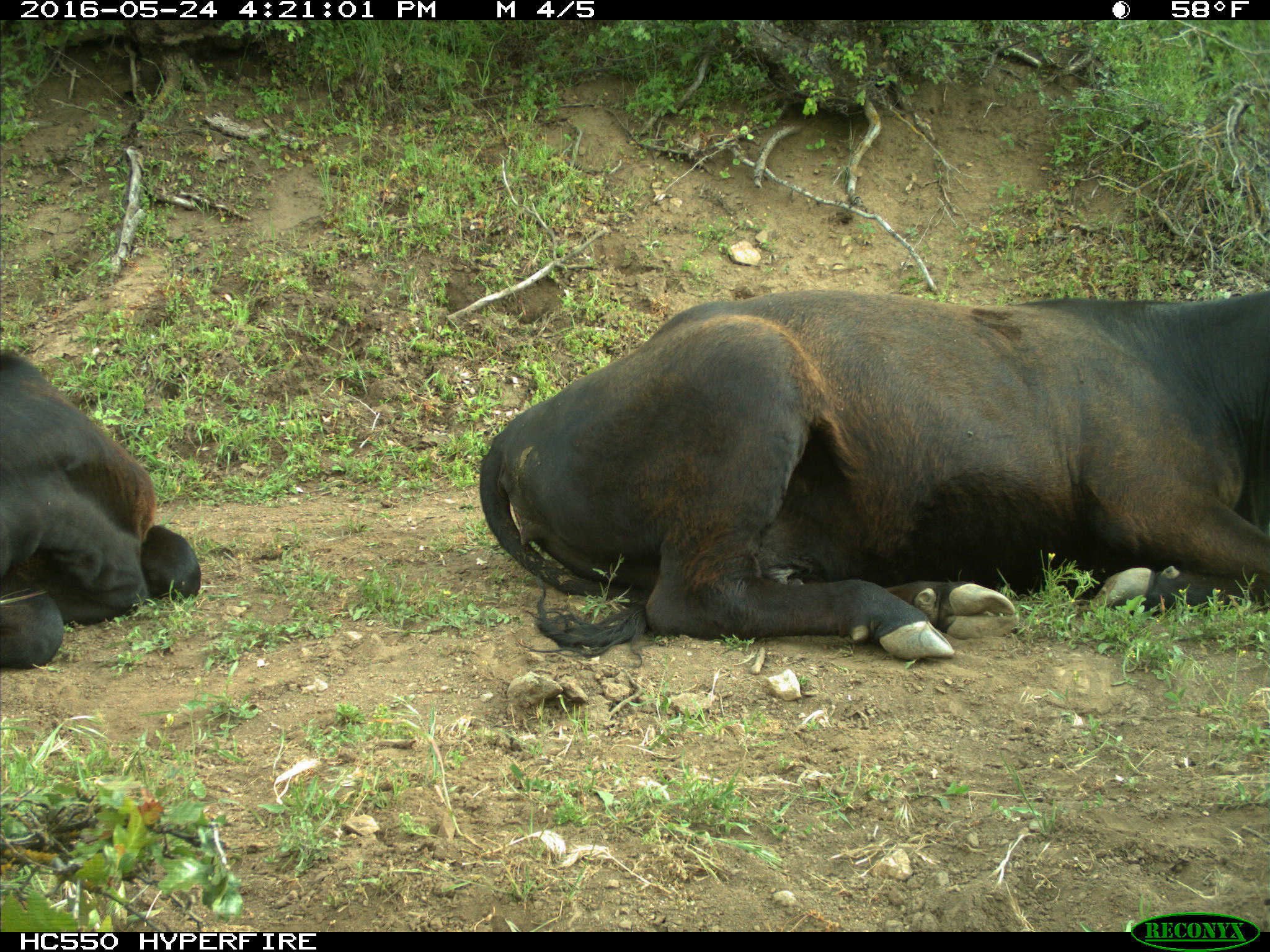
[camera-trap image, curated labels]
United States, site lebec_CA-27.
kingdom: Animalia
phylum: Chordata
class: Mammalia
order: Artiodactyla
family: Bovidae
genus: Bos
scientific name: Bos taurus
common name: domestic cow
Bos taurus (domestic cow).